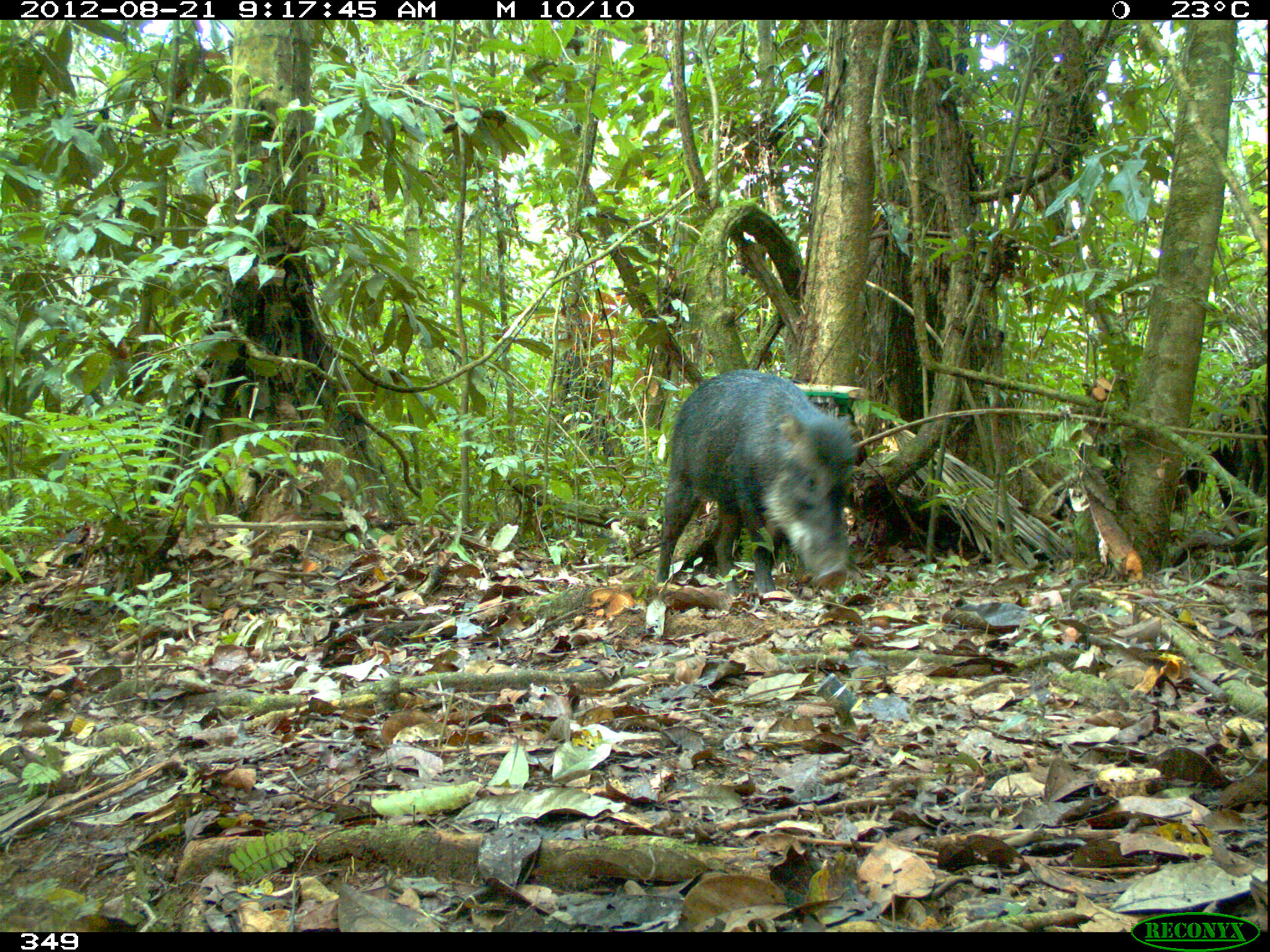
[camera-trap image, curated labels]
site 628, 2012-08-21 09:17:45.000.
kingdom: Animalia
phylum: Chordata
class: Mammalia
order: Artiodactyla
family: Tayassuidae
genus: Tayassu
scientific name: Tayassu pecari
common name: white-lipped peccary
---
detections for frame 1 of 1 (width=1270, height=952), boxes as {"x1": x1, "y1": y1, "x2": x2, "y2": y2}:
tayassu pecari: {"x1": 651, "y1": 363, "x2": 860, "y2": 601}